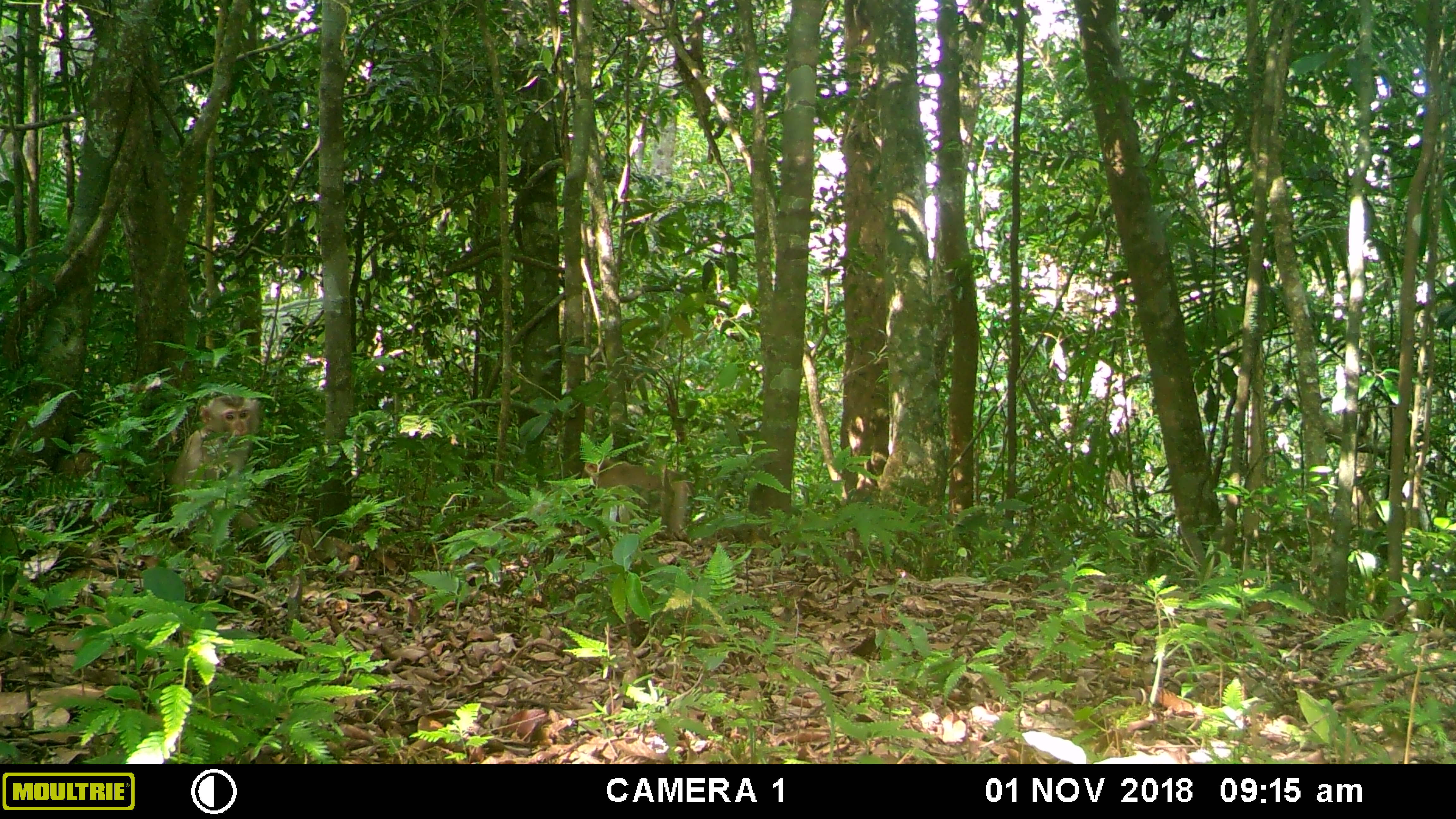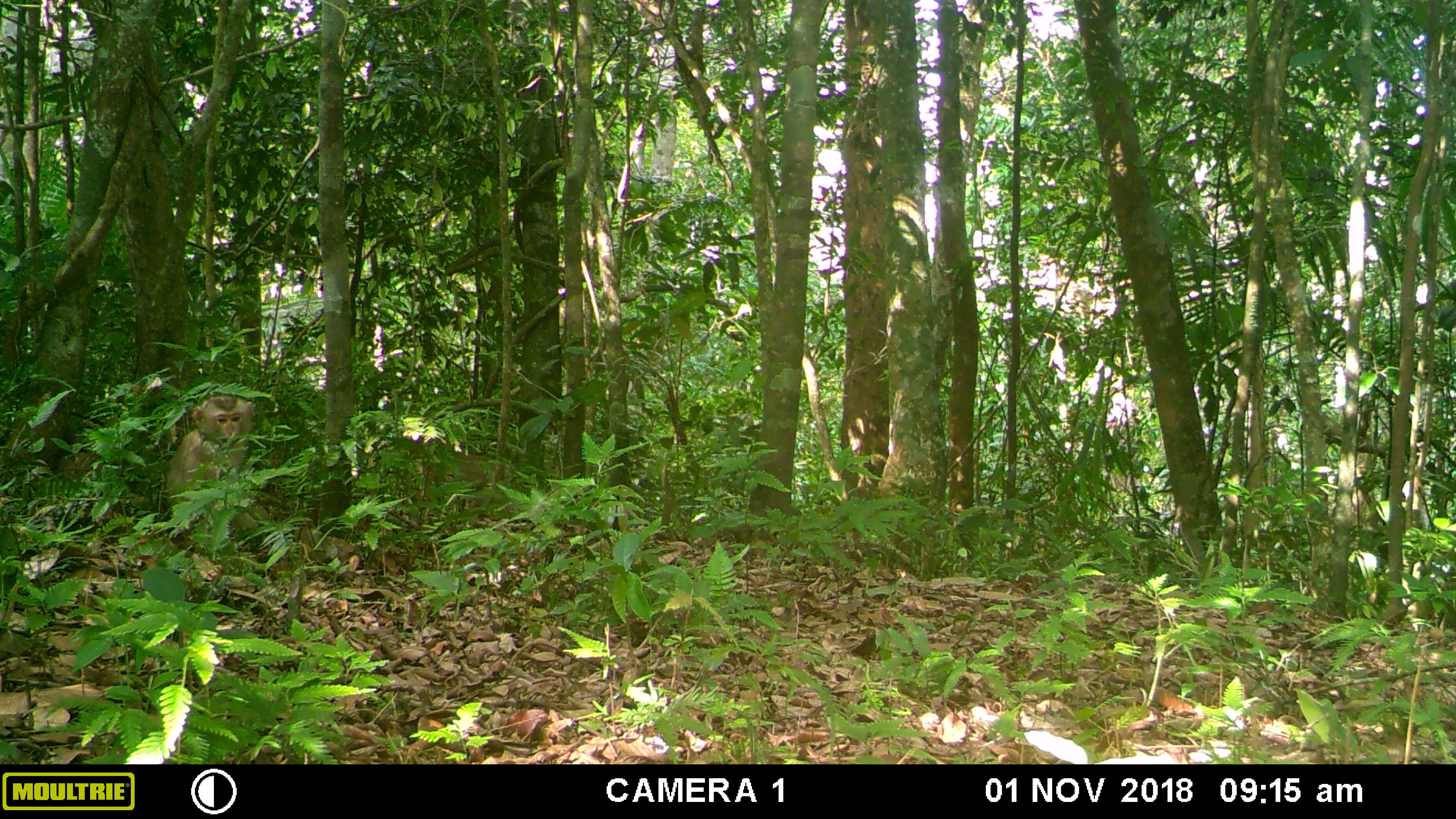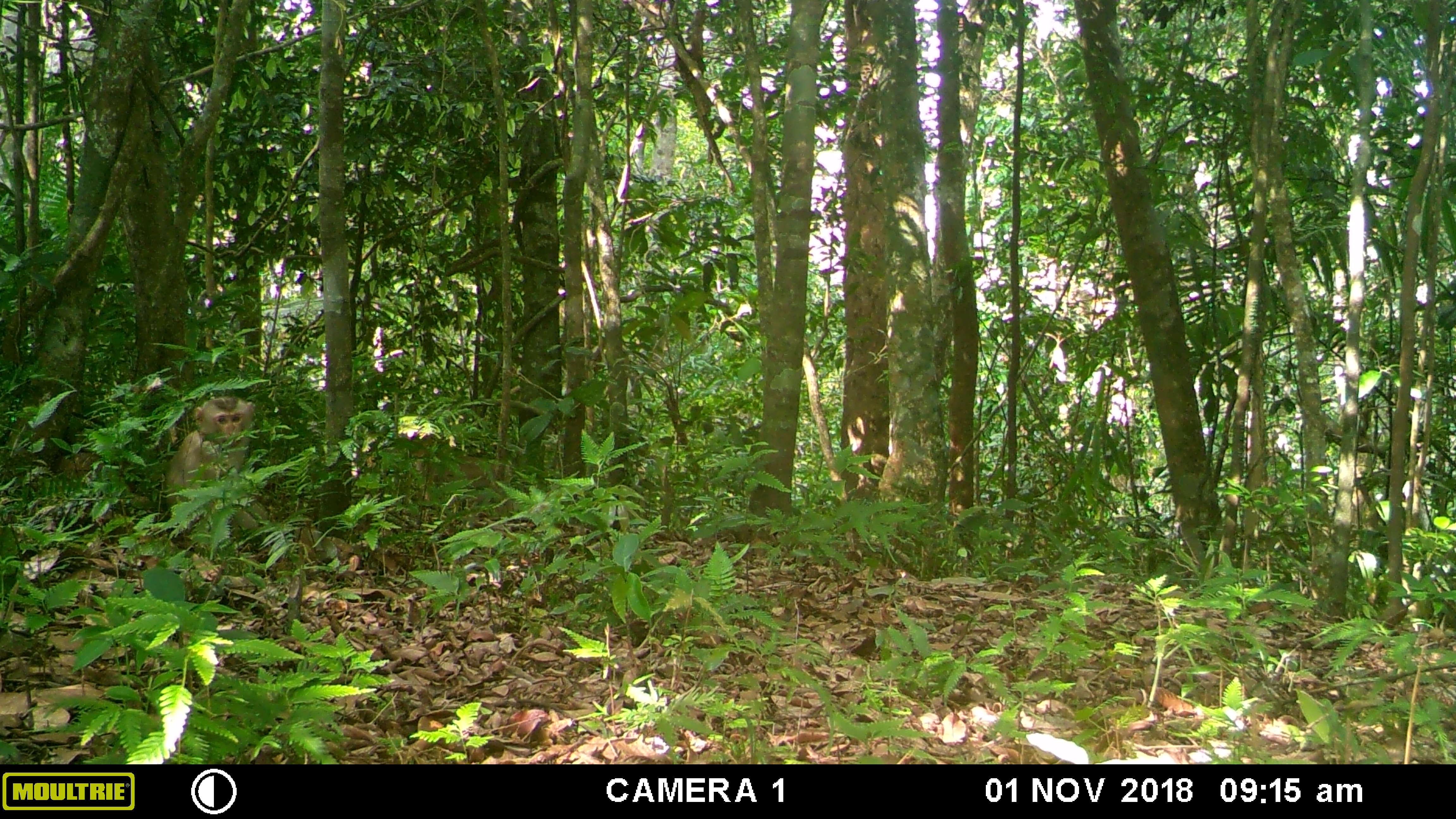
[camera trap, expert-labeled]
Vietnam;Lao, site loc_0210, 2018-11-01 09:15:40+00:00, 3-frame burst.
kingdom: Animalia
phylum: Chordata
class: Mammalia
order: Primates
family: Cercopithecidae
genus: Macaca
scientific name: Macaca nemestrina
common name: pig-tailed macaque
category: pig tailed macaque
Pig tailed macaque (pig-tailed macaque) (Macaca nemestrina). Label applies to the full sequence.